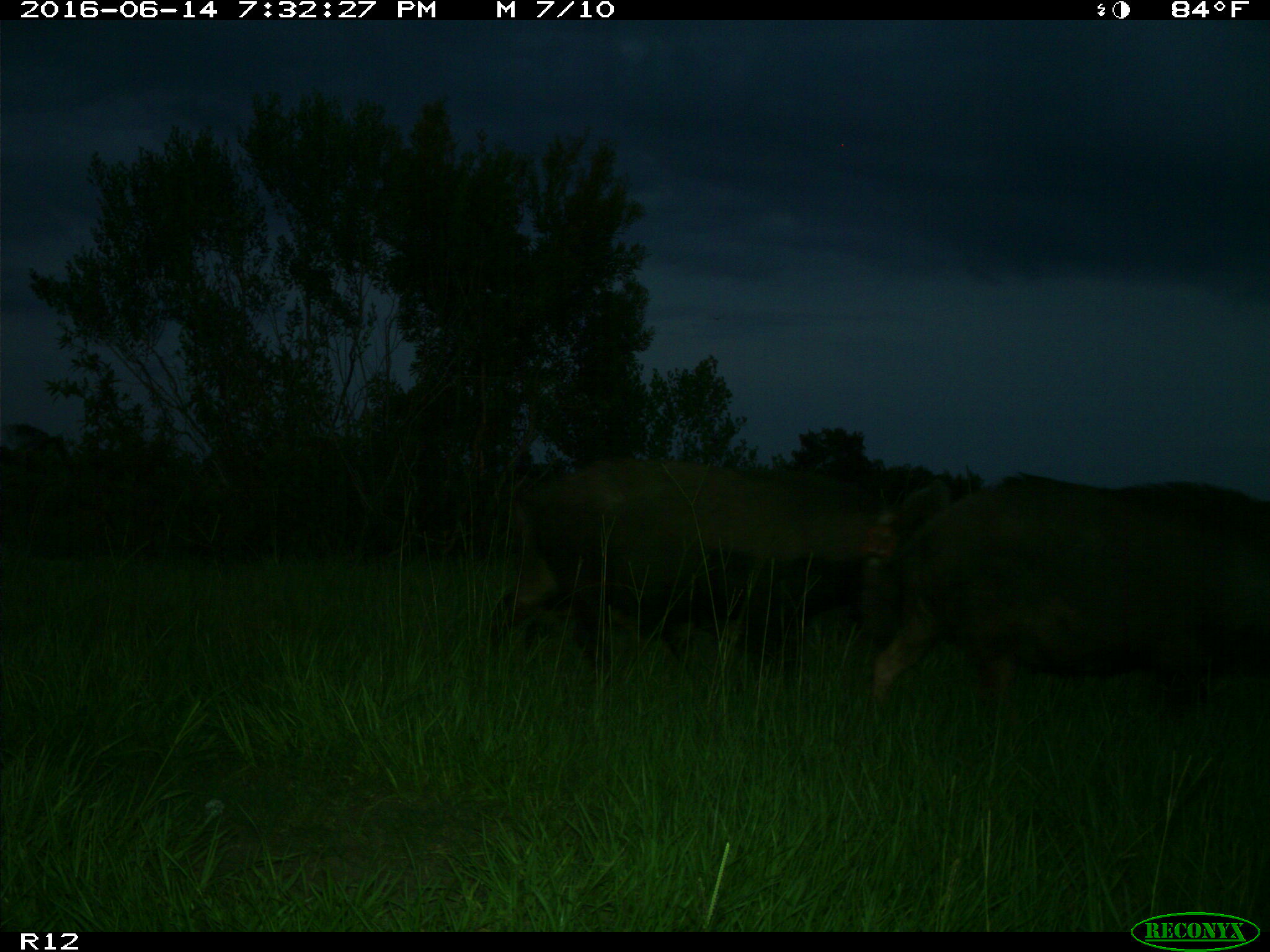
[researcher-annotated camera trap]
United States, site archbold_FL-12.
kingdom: Animalia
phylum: Chordata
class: Mammalia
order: Artiodactyla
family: Suidae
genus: Sus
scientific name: Sus scrofa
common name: wild boar